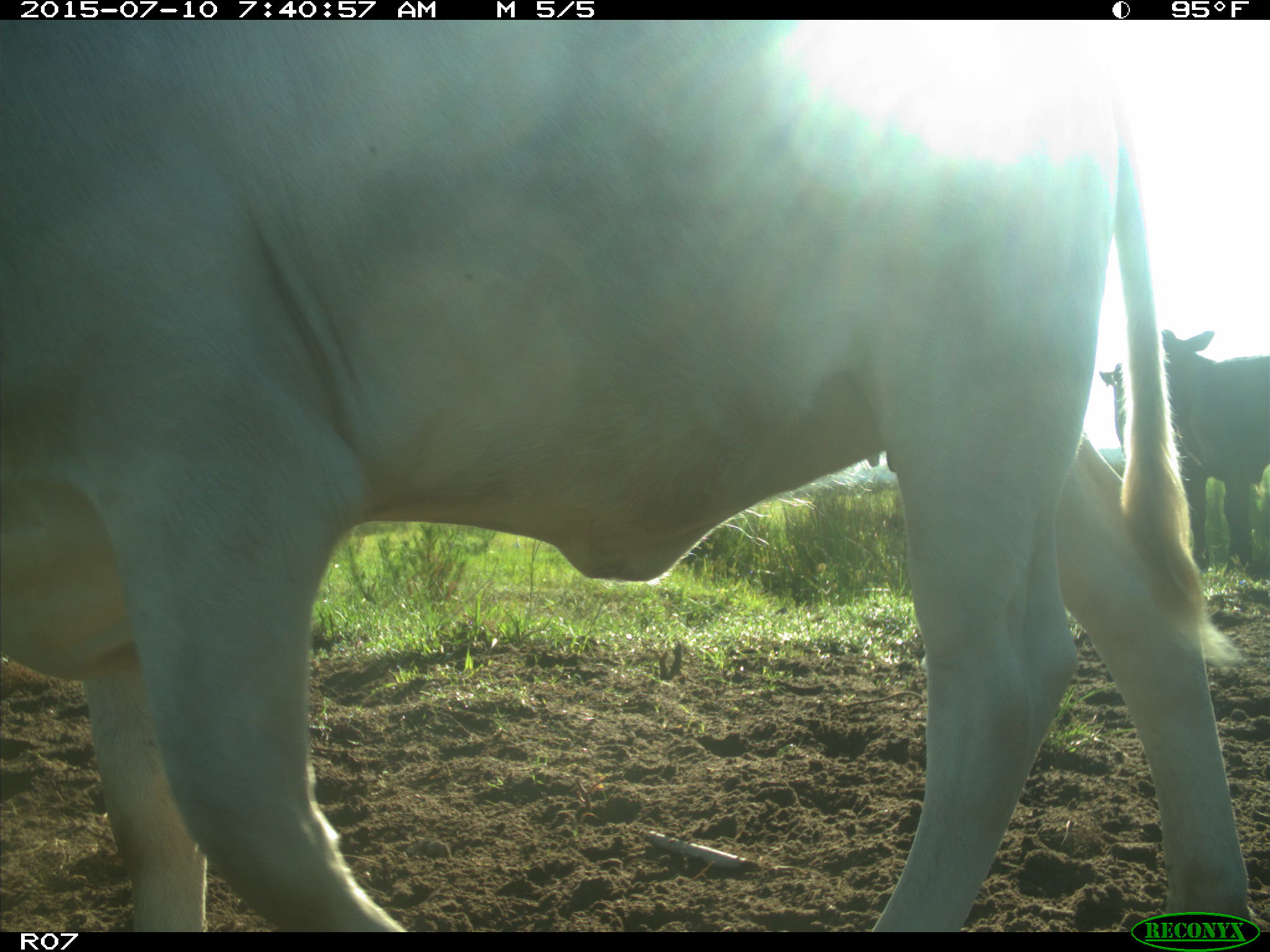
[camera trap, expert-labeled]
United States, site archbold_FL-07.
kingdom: Animalia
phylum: Chordata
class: Mammalia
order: Artiodactyla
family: Bovidae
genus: Bos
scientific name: Bos taurus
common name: domestic cow